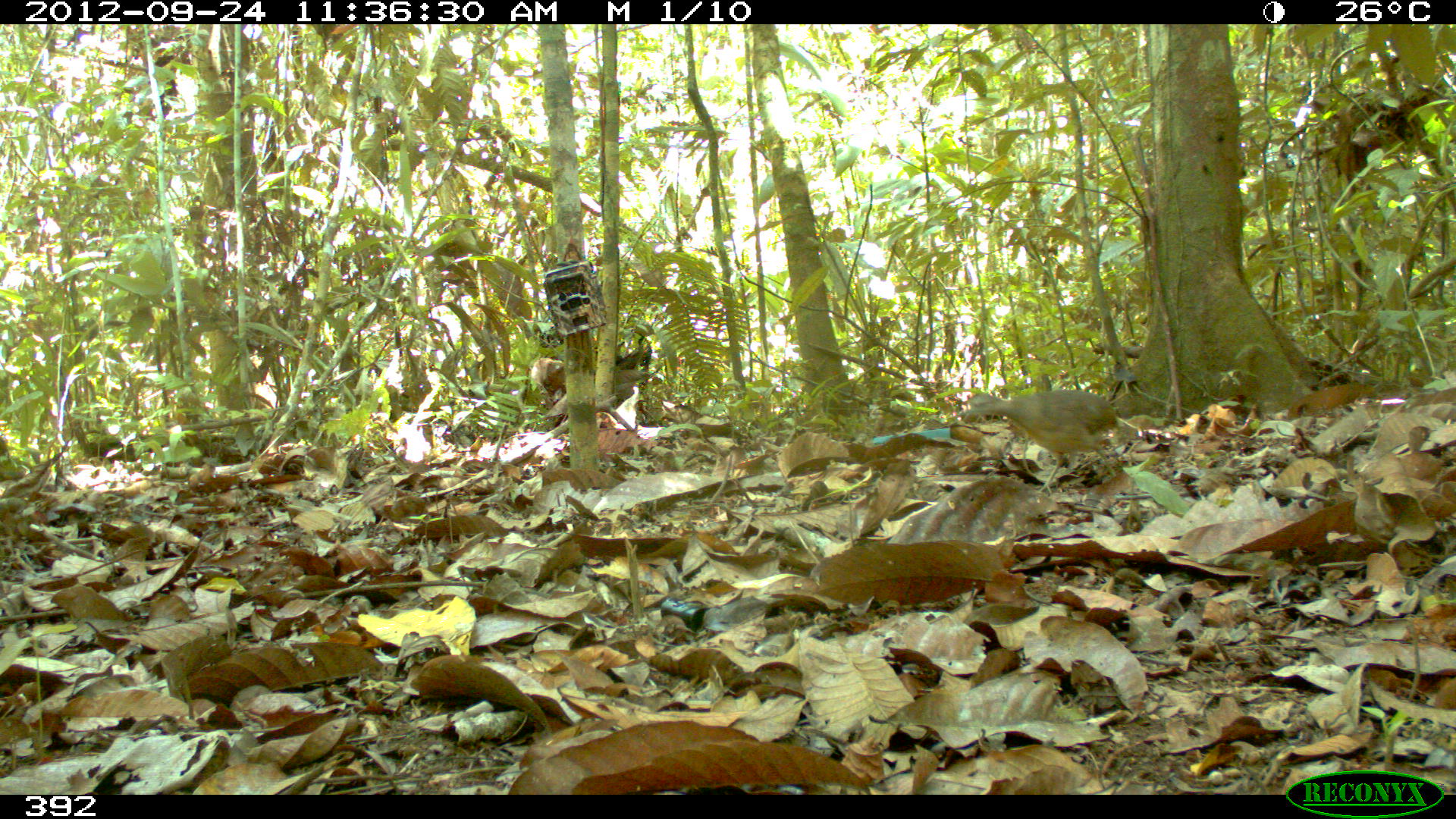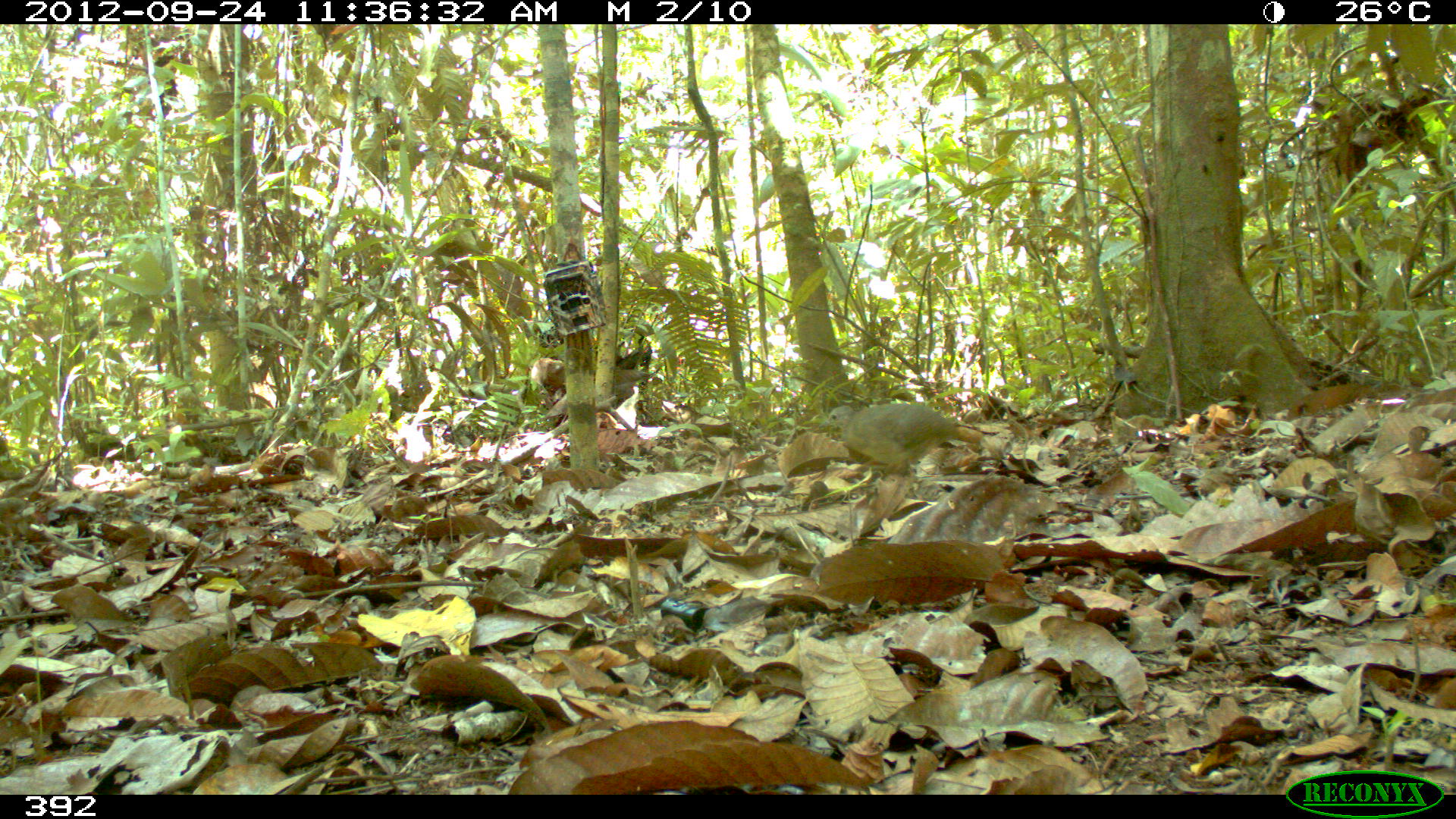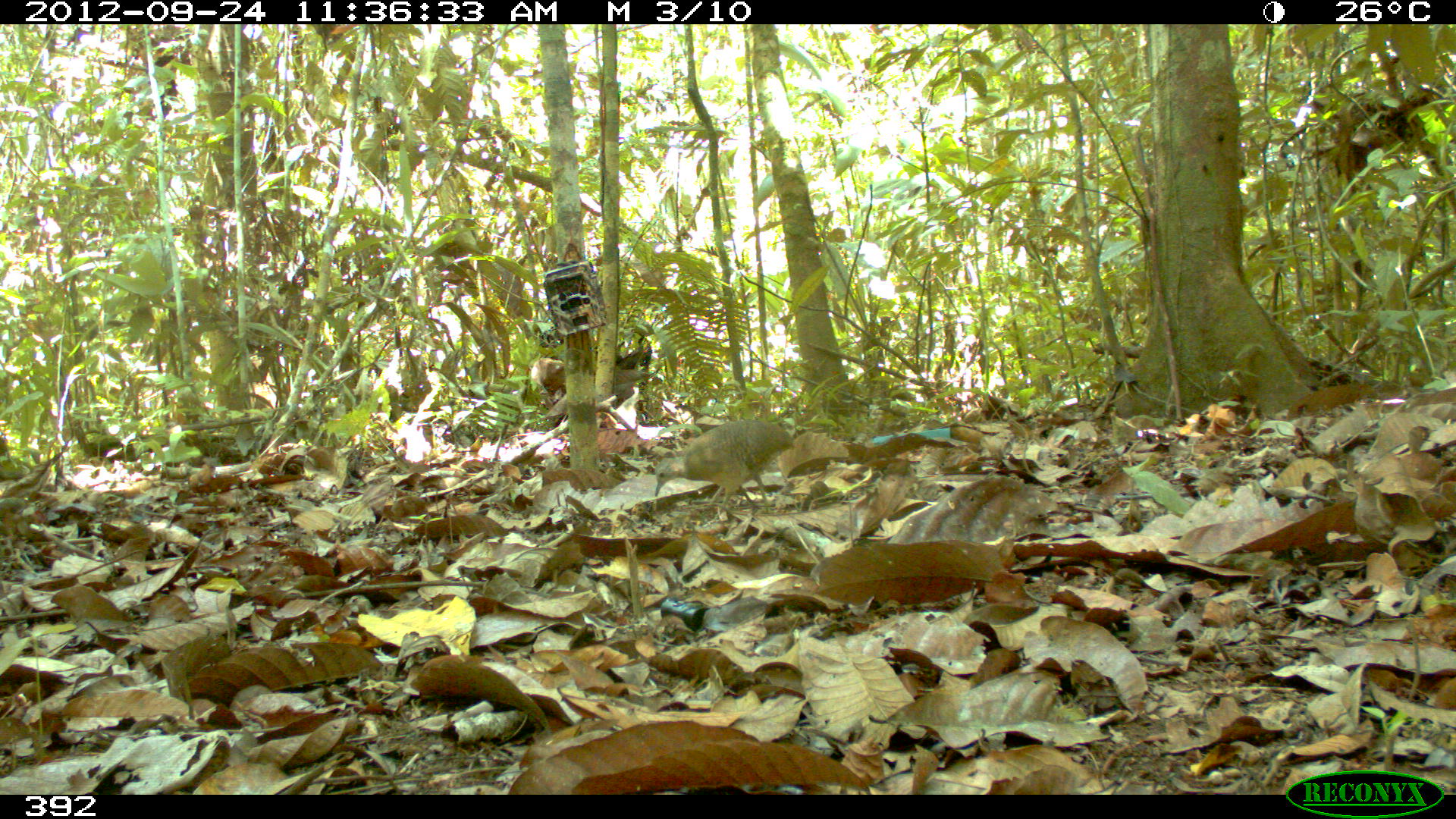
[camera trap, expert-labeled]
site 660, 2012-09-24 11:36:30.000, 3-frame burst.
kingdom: Animalia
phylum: Chordata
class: Aves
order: Galliformes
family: Phasianidae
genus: Alectoris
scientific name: Alectoris rufa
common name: red-legged partridge